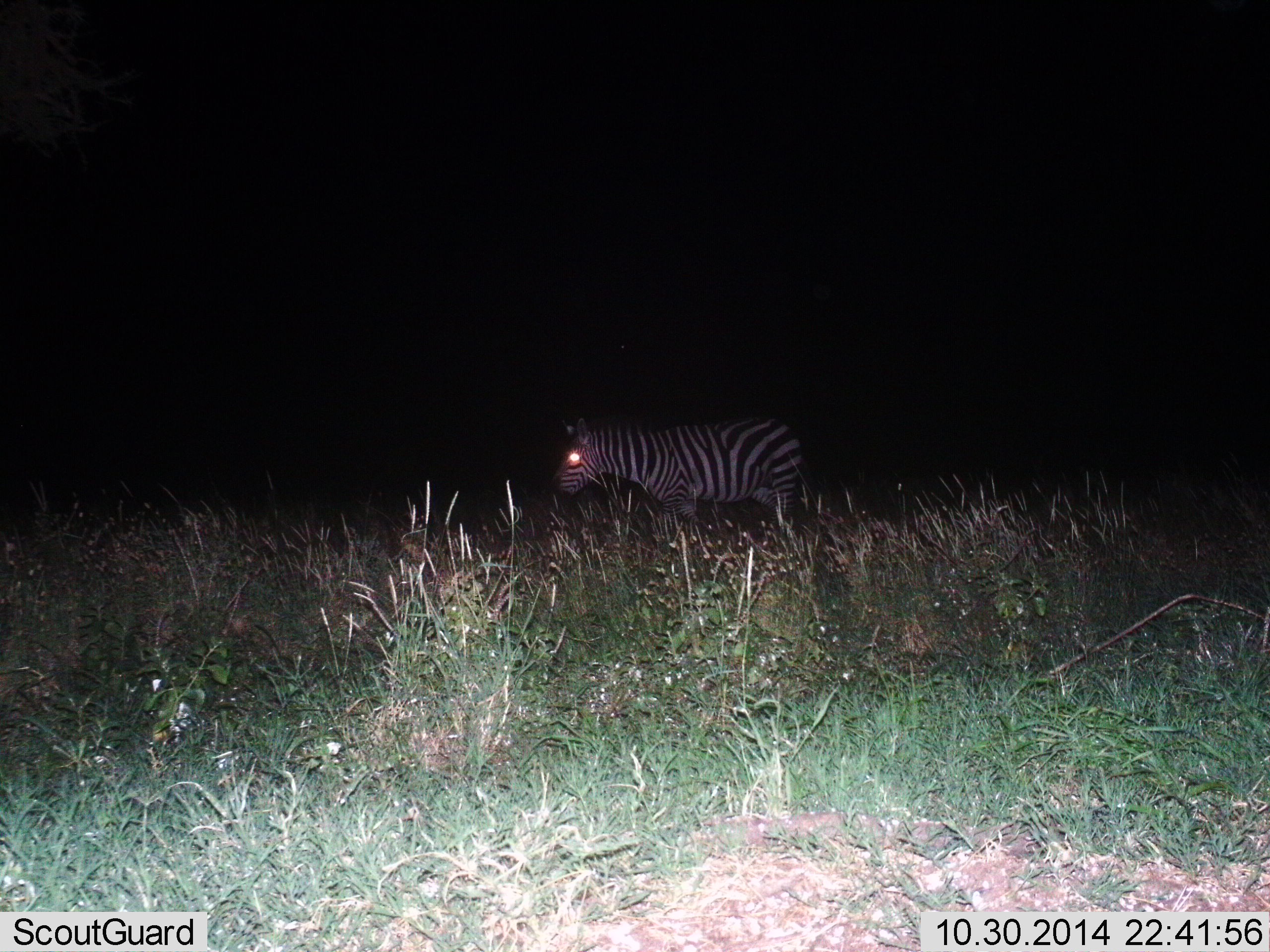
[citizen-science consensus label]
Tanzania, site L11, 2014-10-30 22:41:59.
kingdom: Animalia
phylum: Chordata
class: Mammalia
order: Perissodactyla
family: Equidae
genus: Equus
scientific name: Equus quagga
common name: plains zebra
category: zebra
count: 1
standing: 60%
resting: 0%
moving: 40%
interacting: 0%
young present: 0%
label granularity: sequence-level